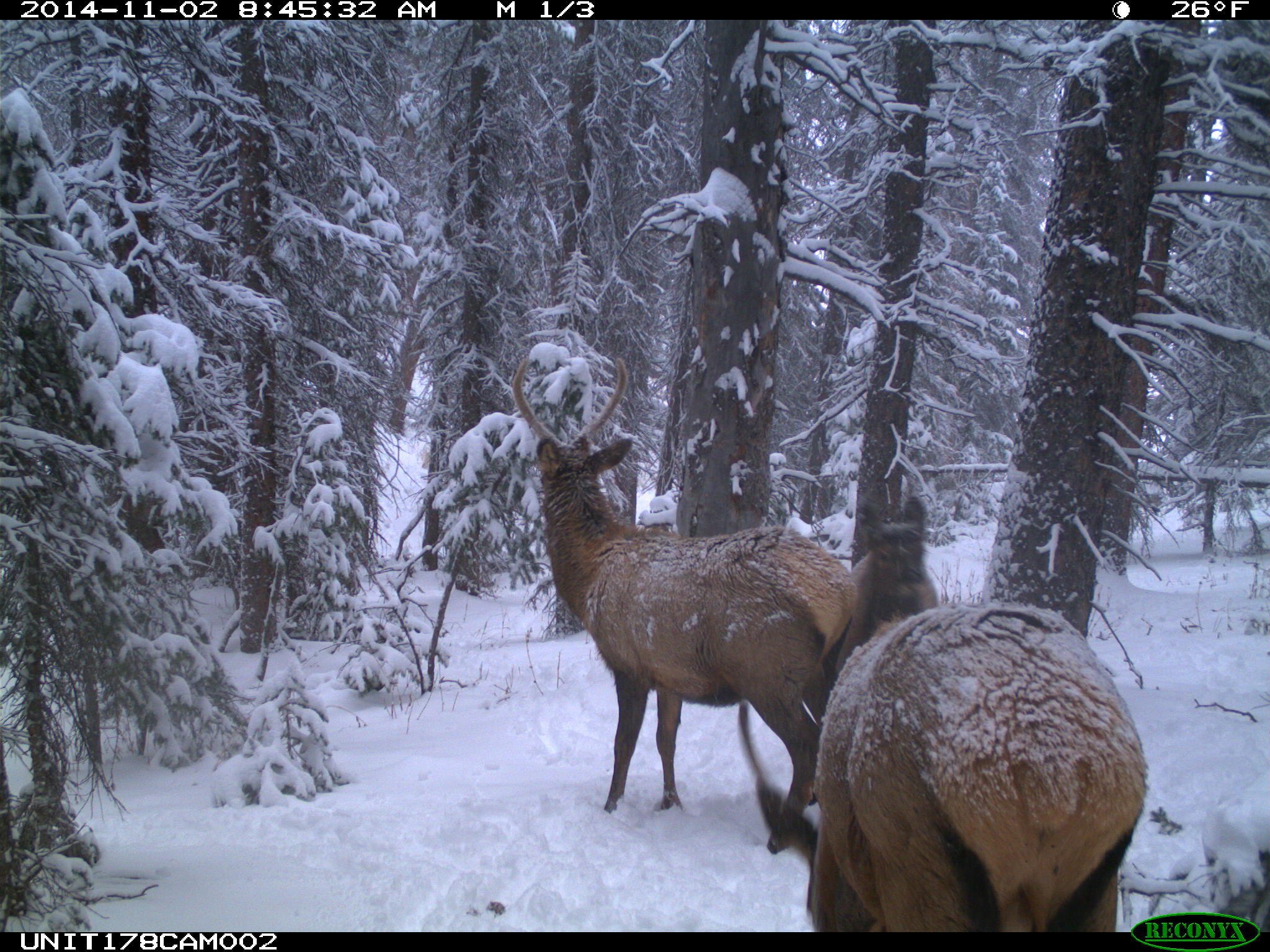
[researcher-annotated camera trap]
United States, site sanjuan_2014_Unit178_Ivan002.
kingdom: Animalia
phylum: Chordata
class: Mammalia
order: Artiodactyla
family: Cervidae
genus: Cervus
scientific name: Cervus elaphus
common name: red deer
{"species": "Cervus elaphus (red deer)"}